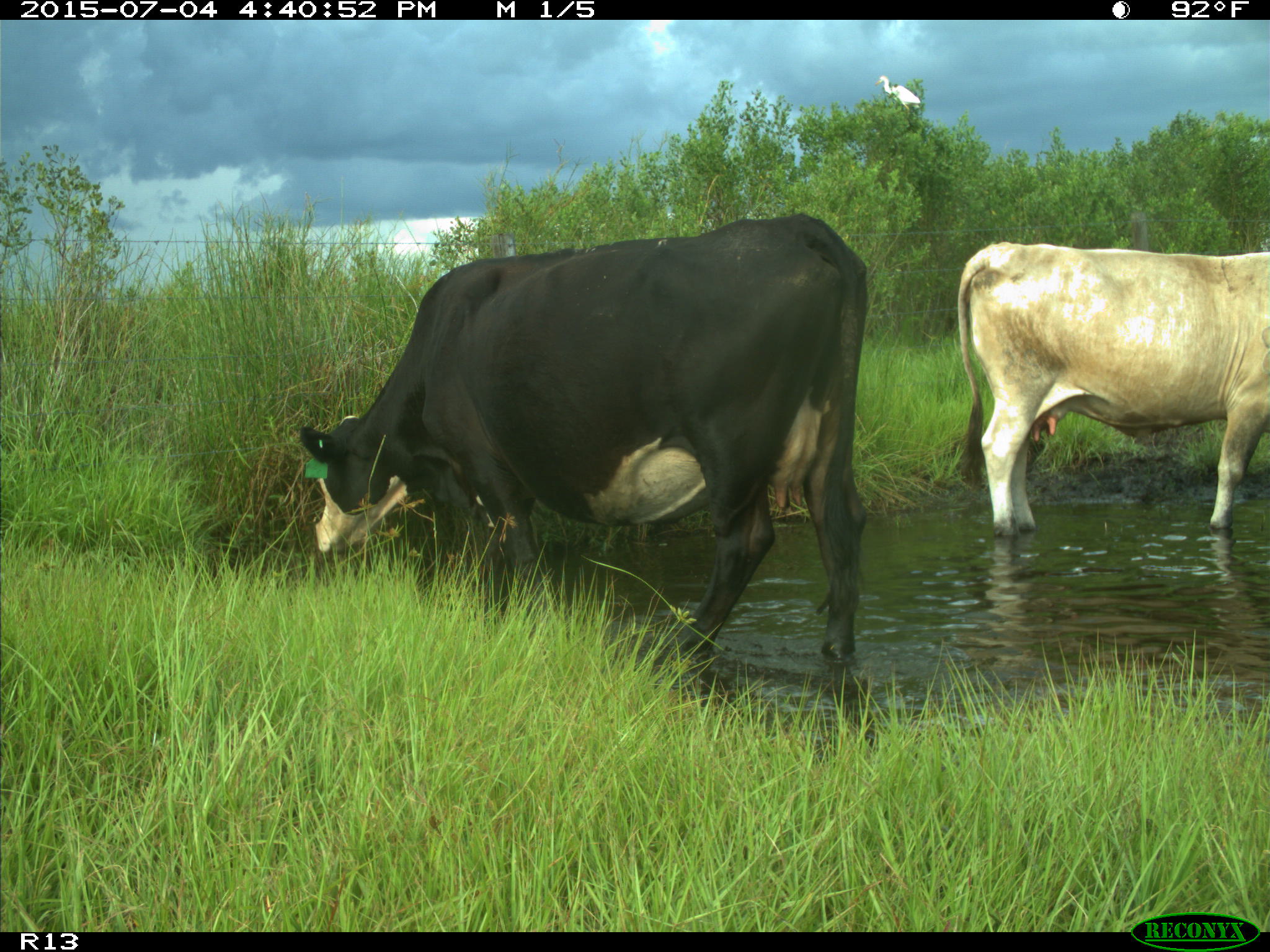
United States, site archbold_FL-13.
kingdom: Animalia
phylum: Chordata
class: Mammalia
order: Artiodactyla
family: Bovidae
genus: Bos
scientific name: Bos taurus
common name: domestic cow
Bos taurus (domestic cow).